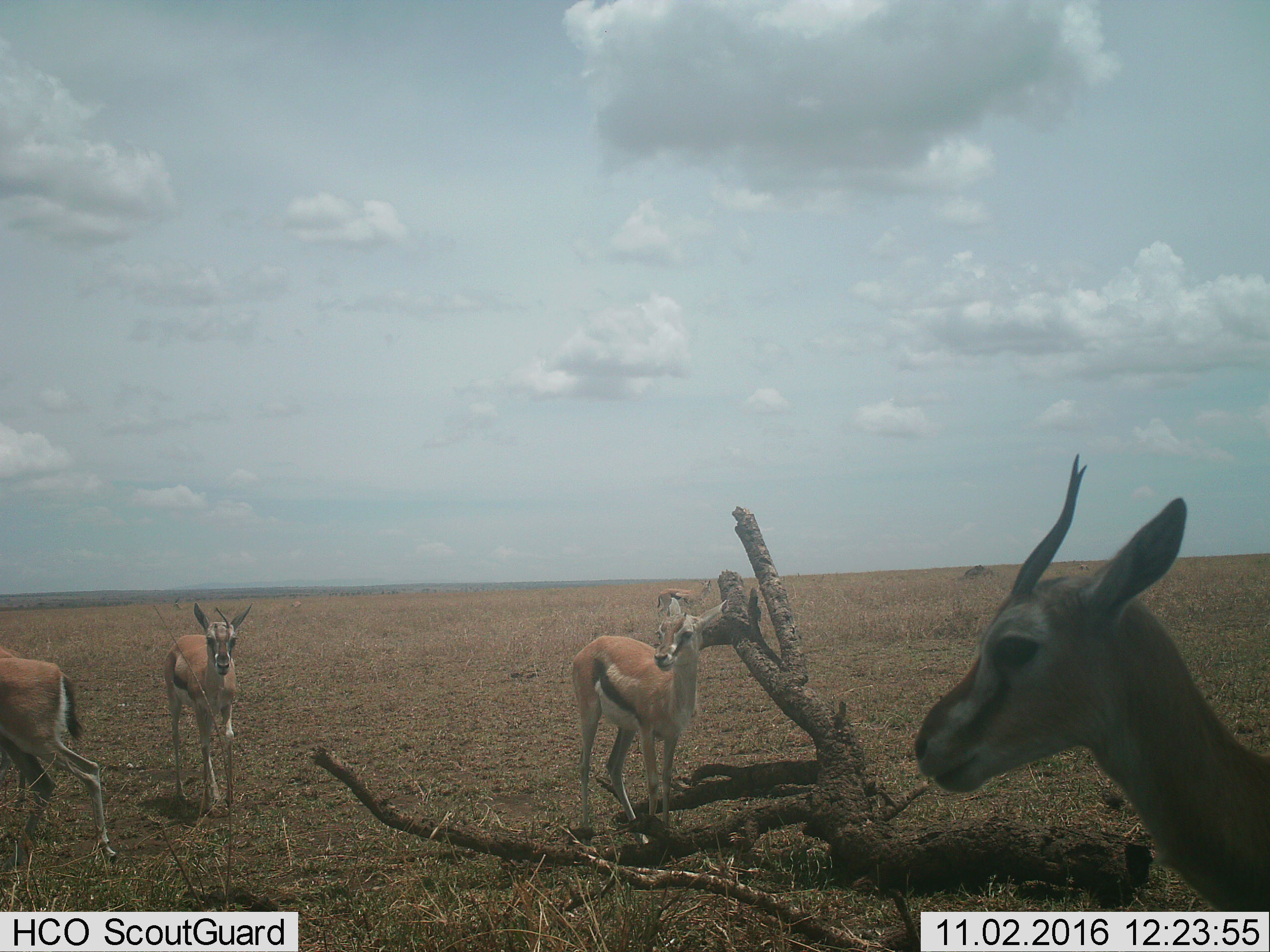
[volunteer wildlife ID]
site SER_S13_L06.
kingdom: Animalia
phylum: Chordata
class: Mammalia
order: Artiodactyla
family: Bovidae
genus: Eudorcas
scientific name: Eudorcas thomsonii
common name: thomson's gazelle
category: gazellethomsons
Gazellethomsons (thomson's gazelle) (Eudorcas thomsonii), count 6. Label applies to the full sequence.